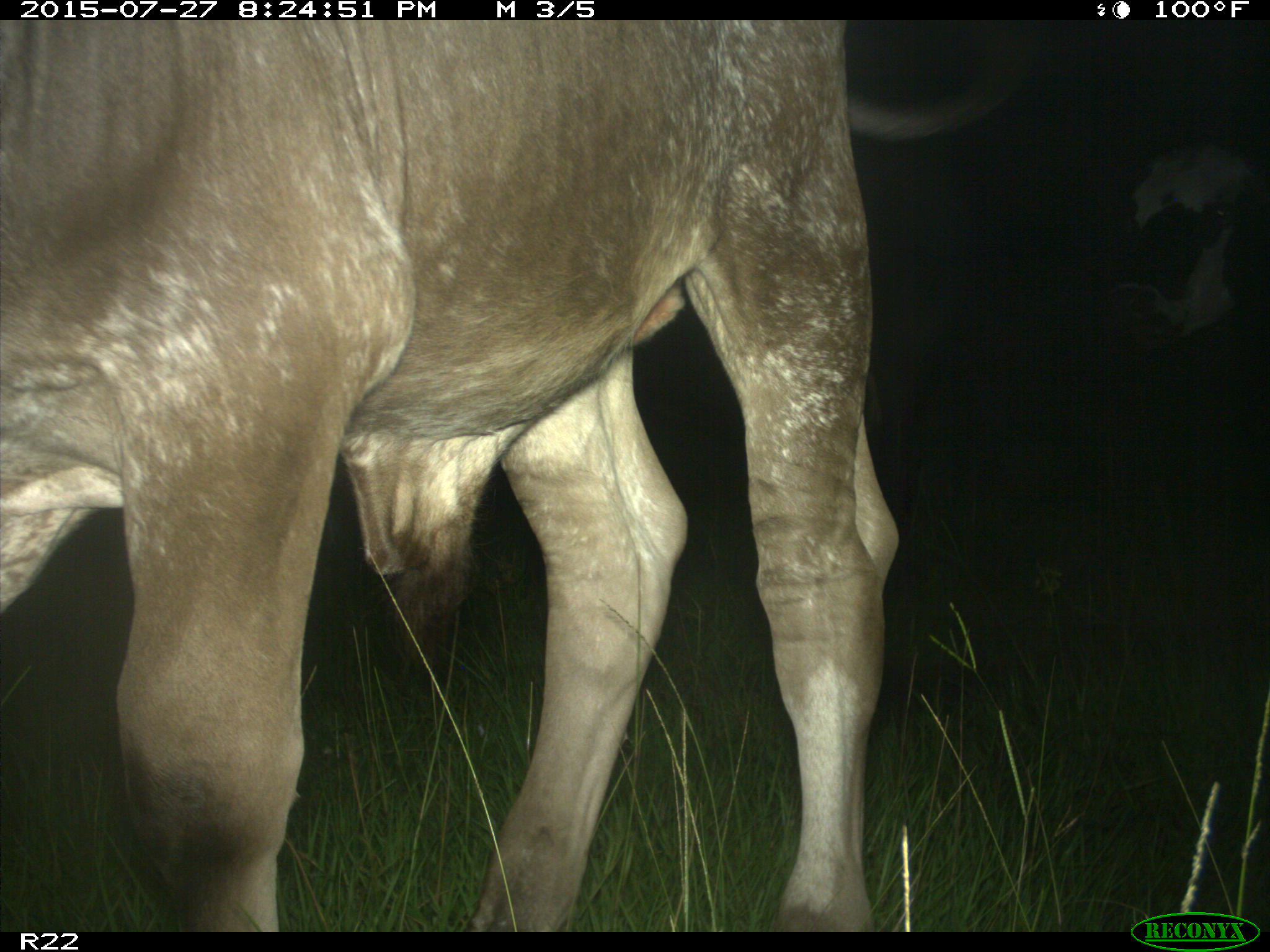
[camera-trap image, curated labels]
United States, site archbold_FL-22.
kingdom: Animalia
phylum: Chordata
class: Mammalia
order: Artiodactyla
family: Bovidae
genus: Bos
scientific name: Bos taurus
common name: domestic cow